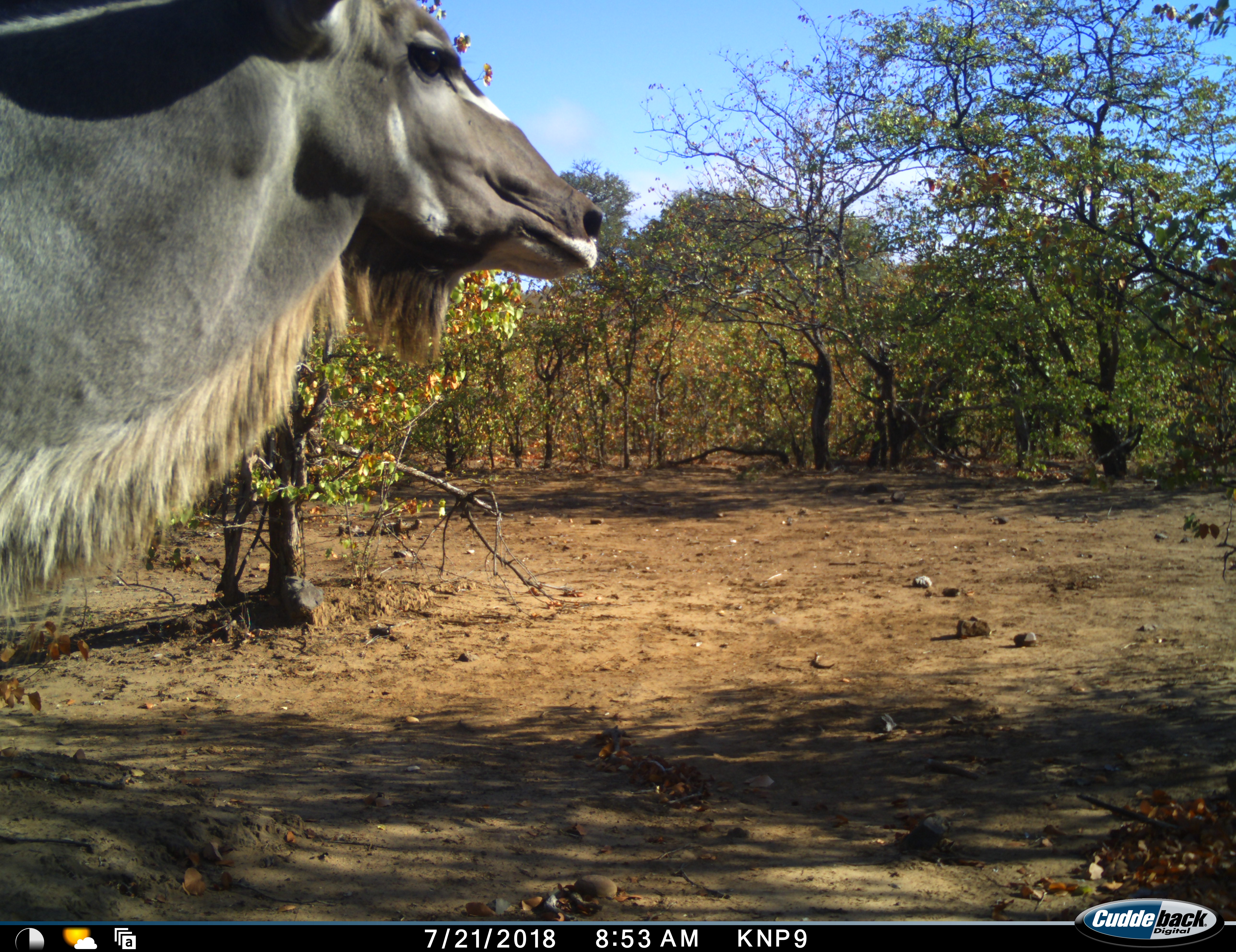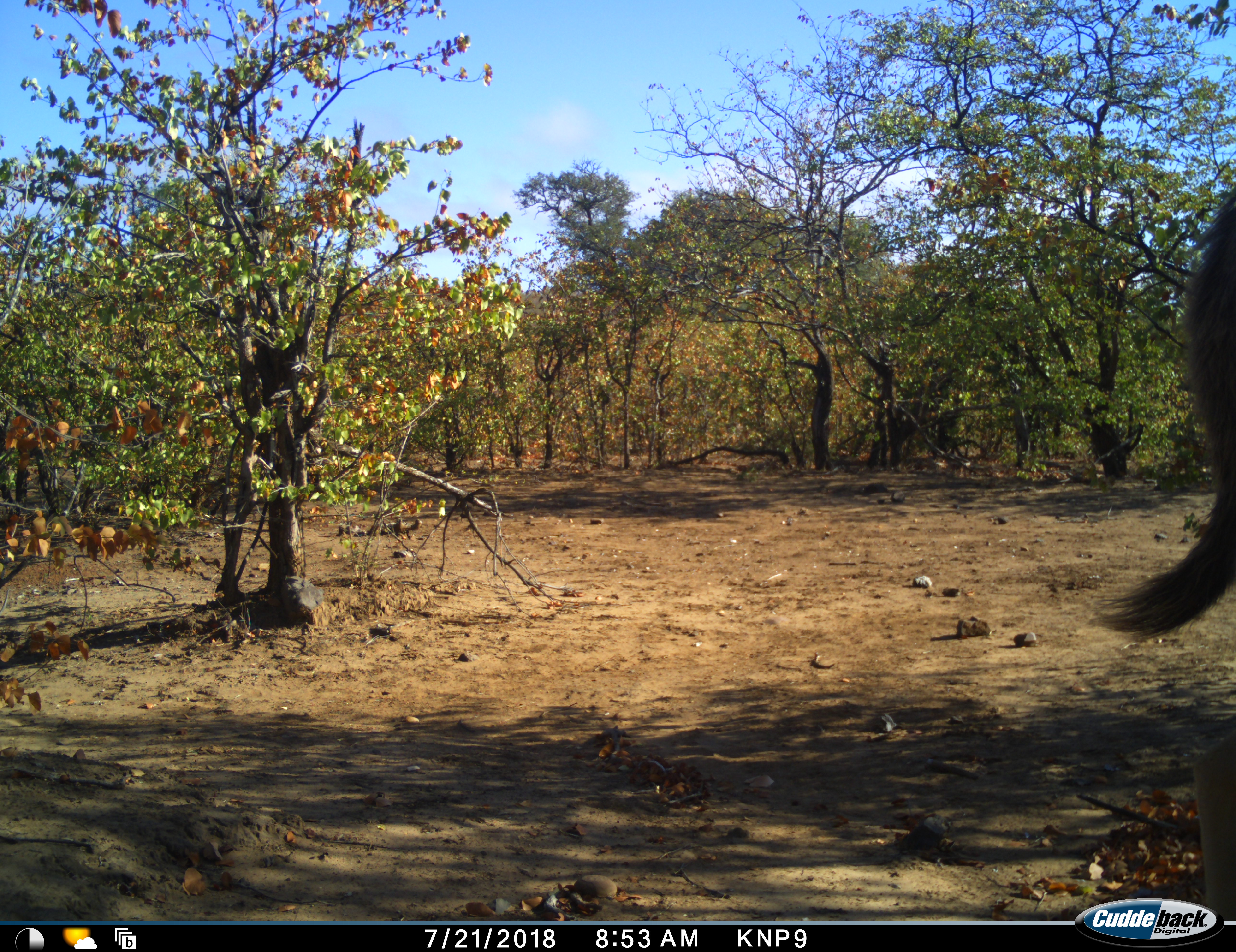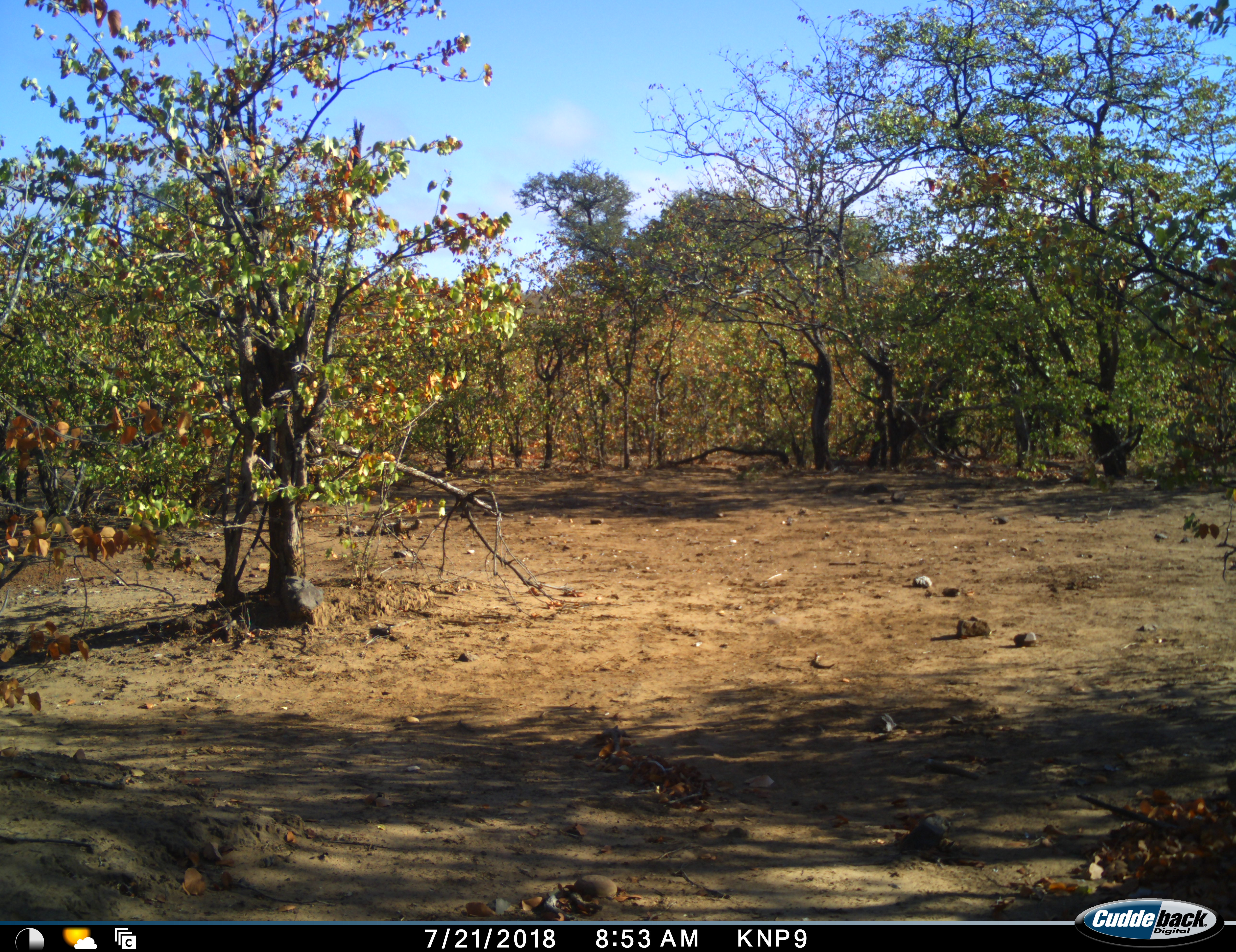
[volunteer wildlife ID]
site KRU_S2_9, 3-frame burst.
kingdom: Animalia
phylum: Chordata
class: Mammalia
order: Artiodactyla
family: Bovidae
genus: Connochaetes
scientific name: Connochaetes taurinus taurinus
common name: blue wildebeest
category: wildebeestblue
Wildebeestblue (blue wildebeest) (Connochaetes taurinus taurinus), count 1. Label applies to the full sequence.